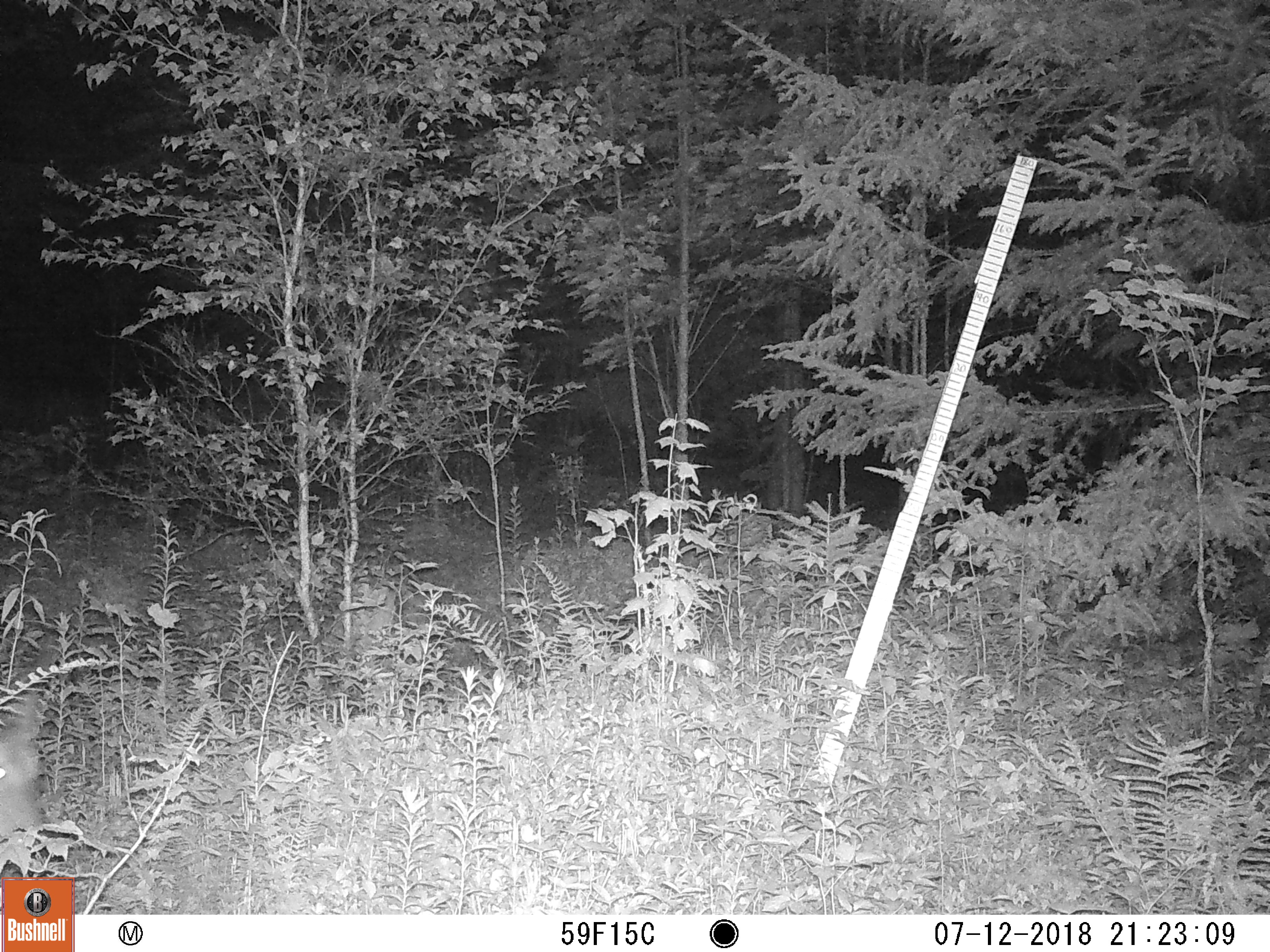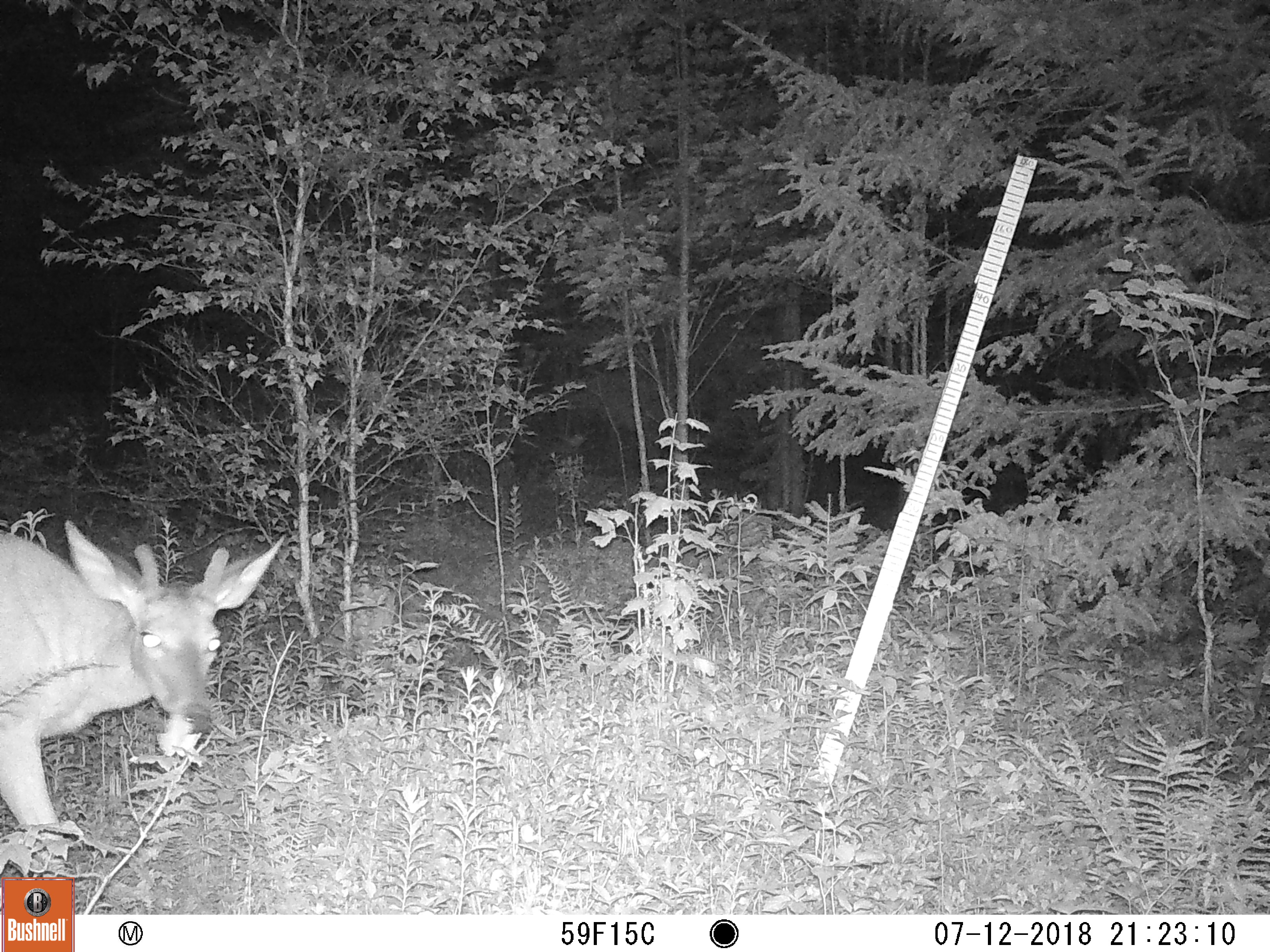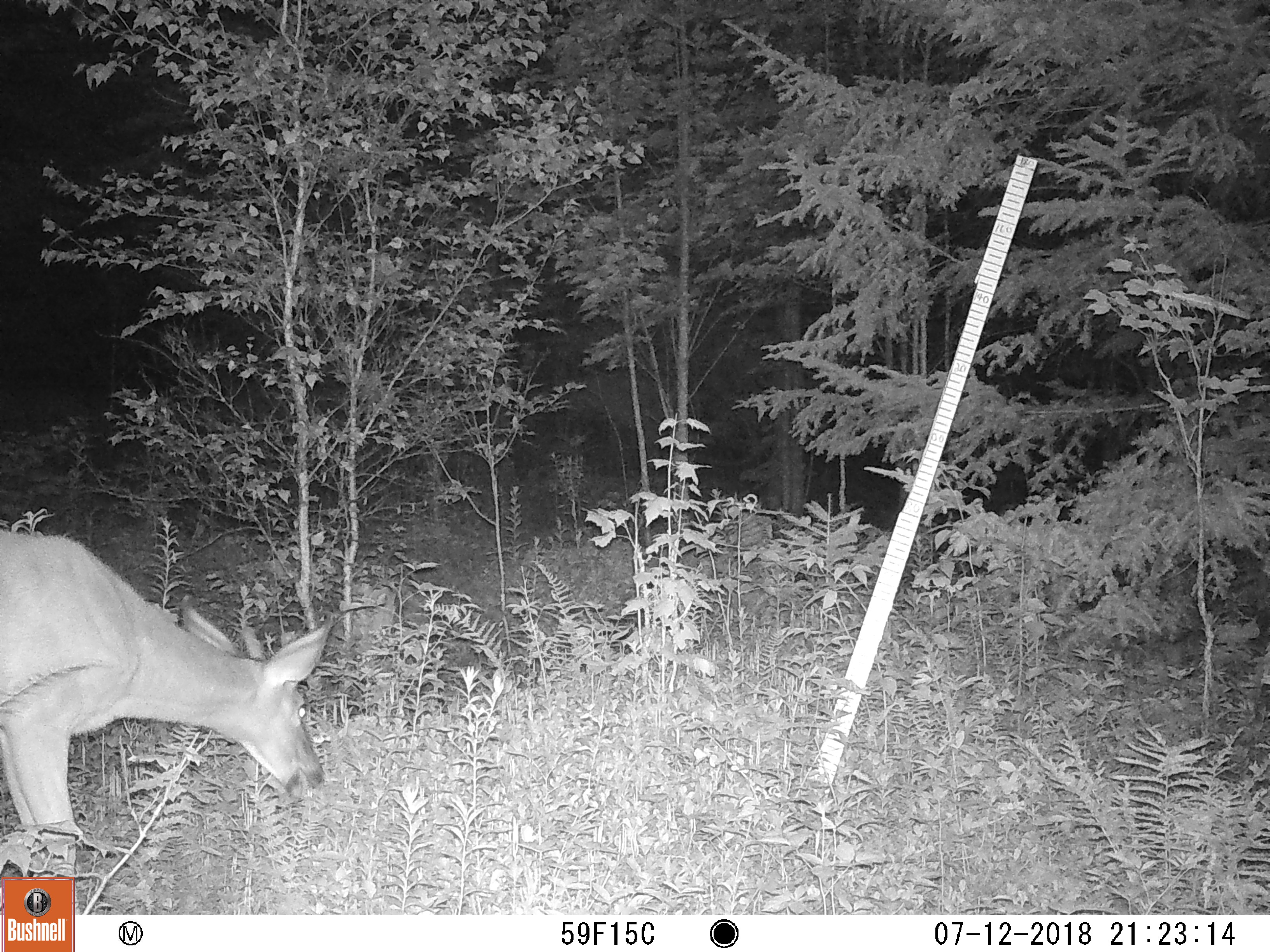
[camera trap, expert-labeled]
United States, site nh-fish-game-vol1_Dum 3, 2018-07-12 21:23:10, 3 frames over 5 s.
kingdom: Animalia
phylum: Chordata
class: Mammalia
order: Artiodactyla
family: Cervidae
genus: Odocoileus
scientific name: Odocoileus virginianus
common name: white-tailed deer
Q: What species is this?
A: White-tailed deer (Odocoileus virginianus).